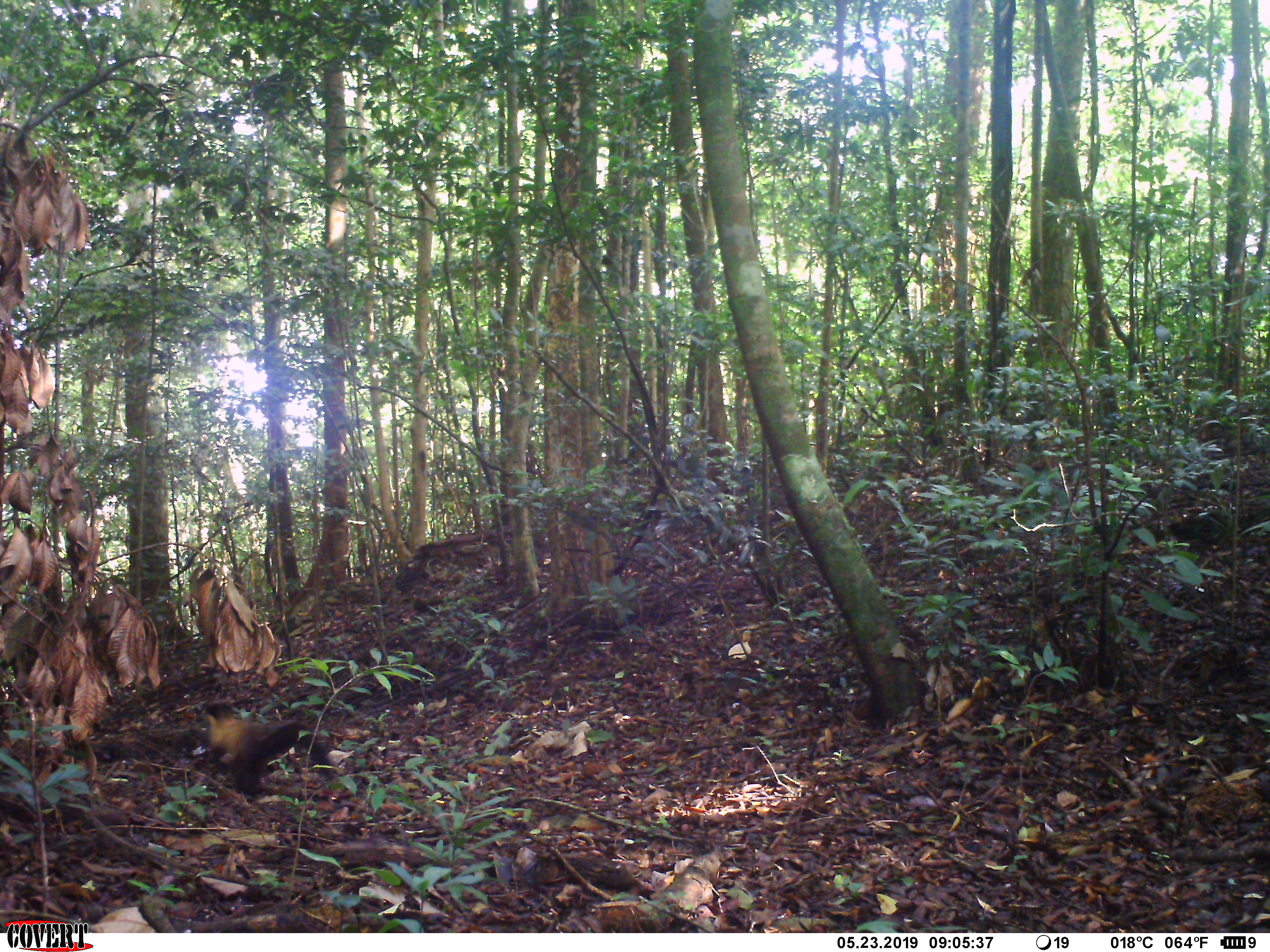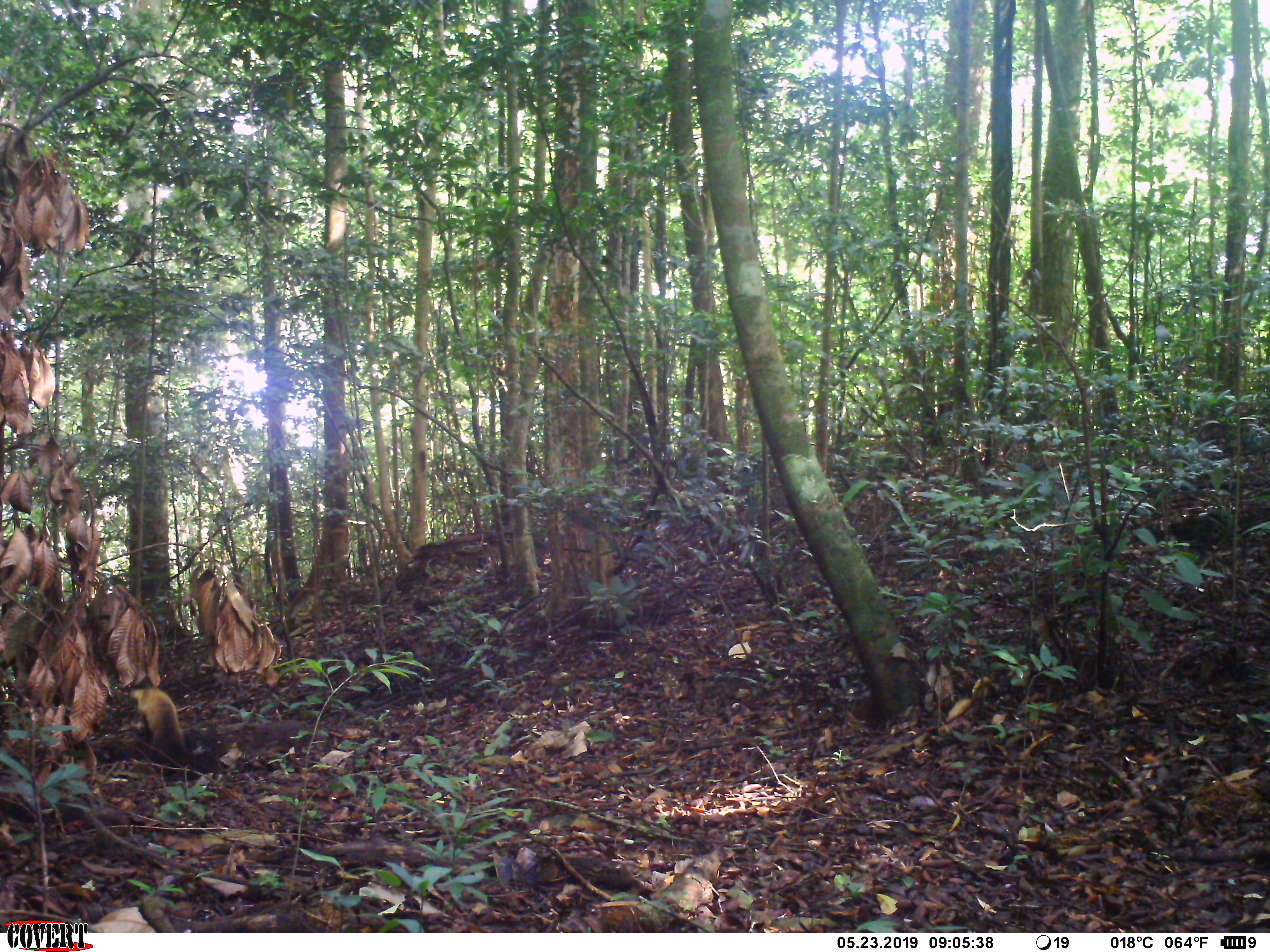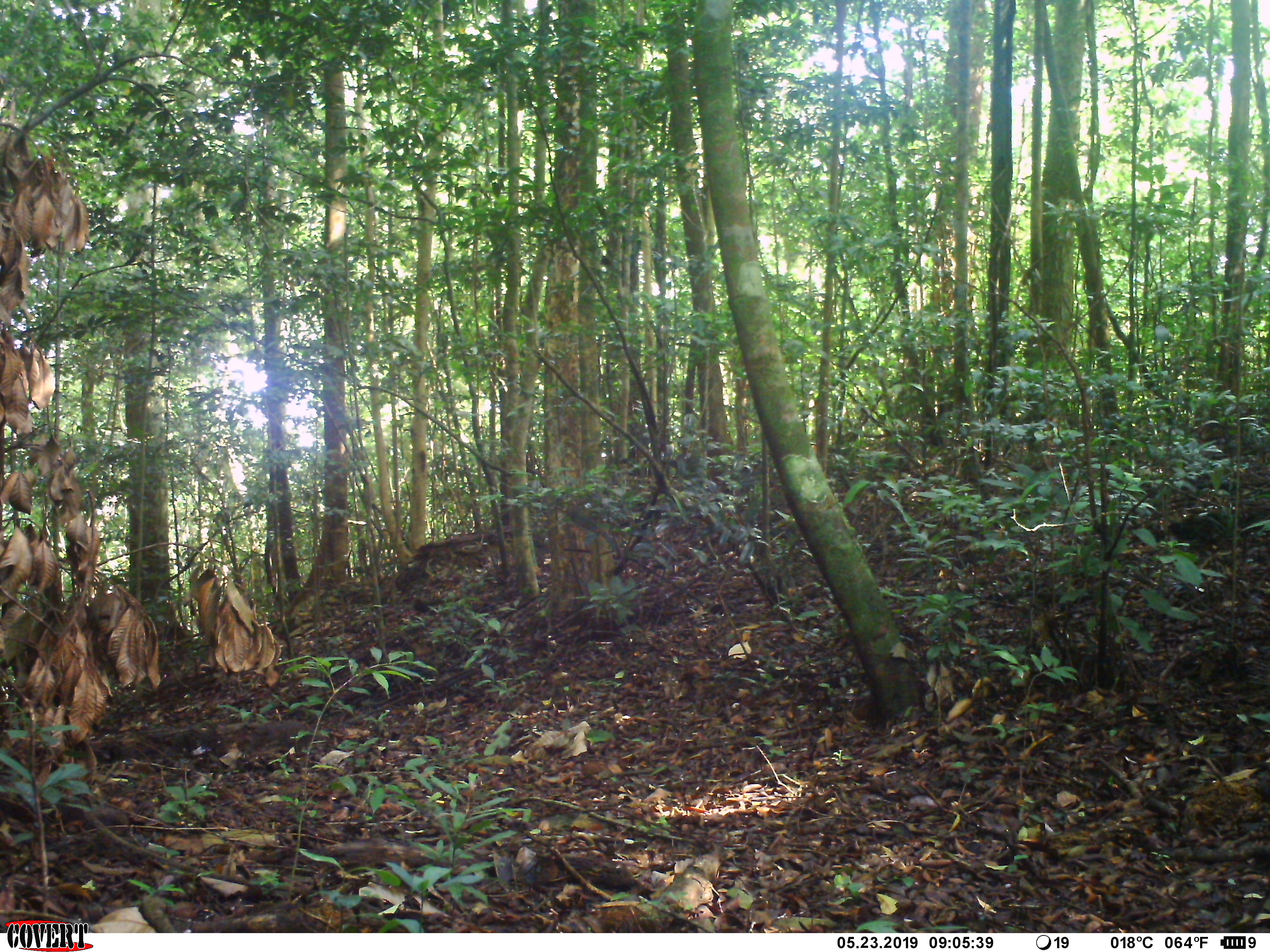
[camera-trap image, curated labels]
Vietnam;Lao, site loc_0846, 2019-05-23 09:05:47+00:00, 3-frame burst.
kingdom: Animalia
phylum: Chordata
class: Mammalia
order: Carnivora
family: Mustelidae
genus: Martes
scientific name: Martes flavigula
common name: yellow-throated marten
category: yellow throated marten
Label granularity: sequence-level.